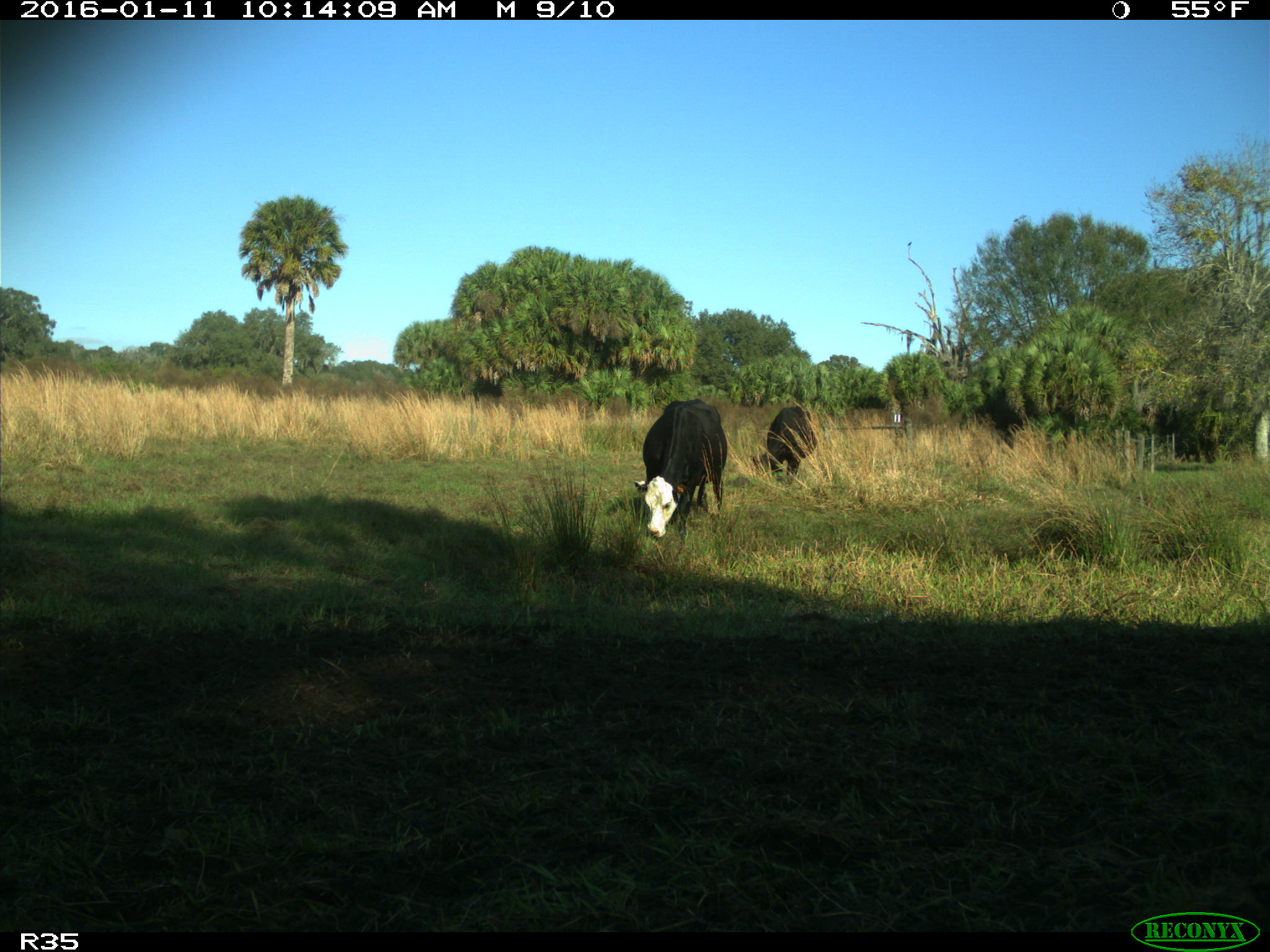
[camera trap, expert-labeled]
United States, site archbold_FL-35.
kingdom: Animalia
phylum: Chordata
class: Mammalia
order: Artiodactyla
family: Bovidae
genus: Bos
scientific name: Bos taurus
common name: domestic cow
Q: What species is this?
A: Bos taurus (domestic cow).